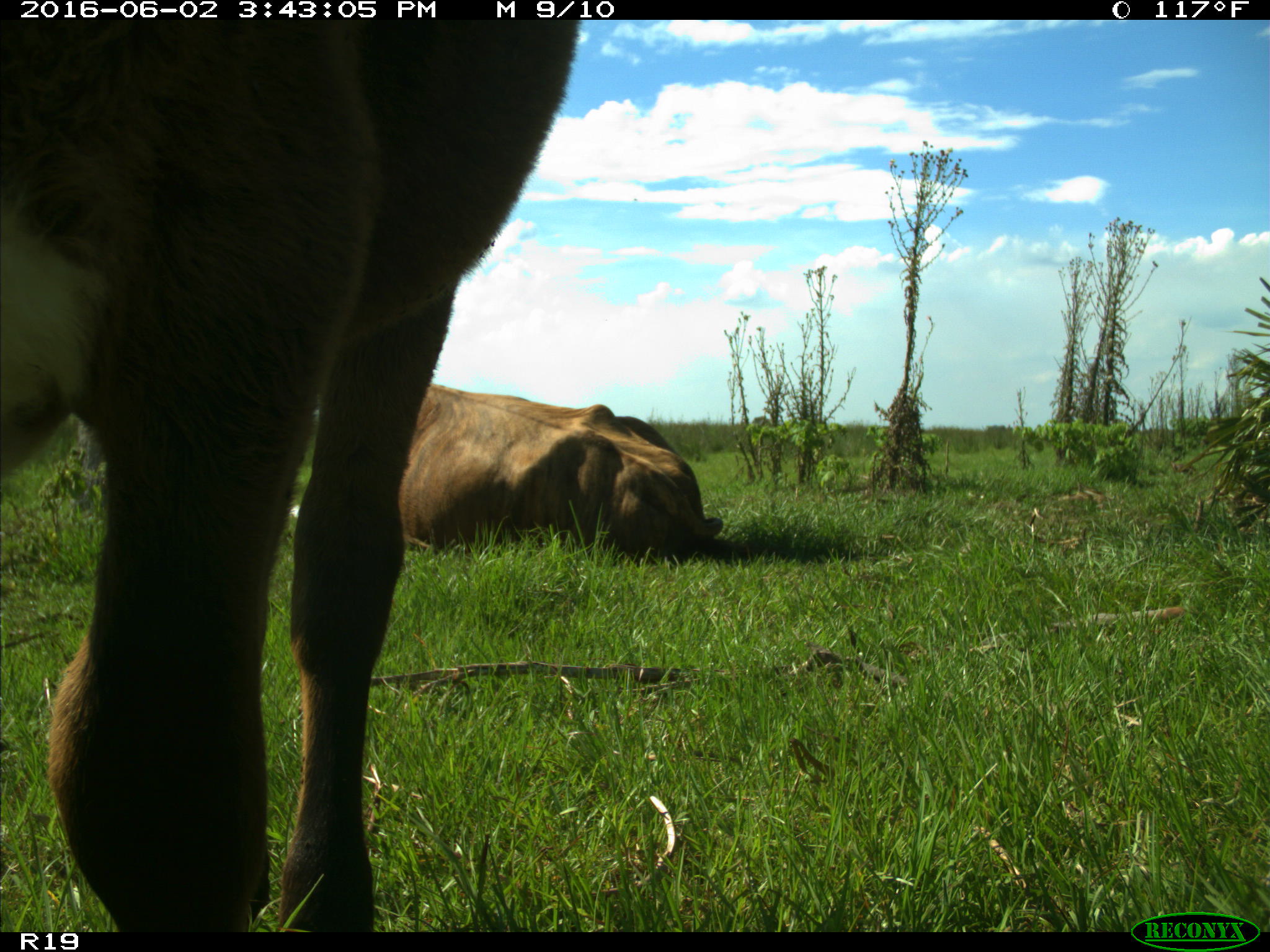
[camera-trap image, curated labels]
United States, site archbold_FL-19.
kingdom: Animalia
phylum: Chordata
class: Mammalia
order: Artiodactyla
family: Bovidae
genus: Bos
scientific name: Bos taurus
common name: domestic cow